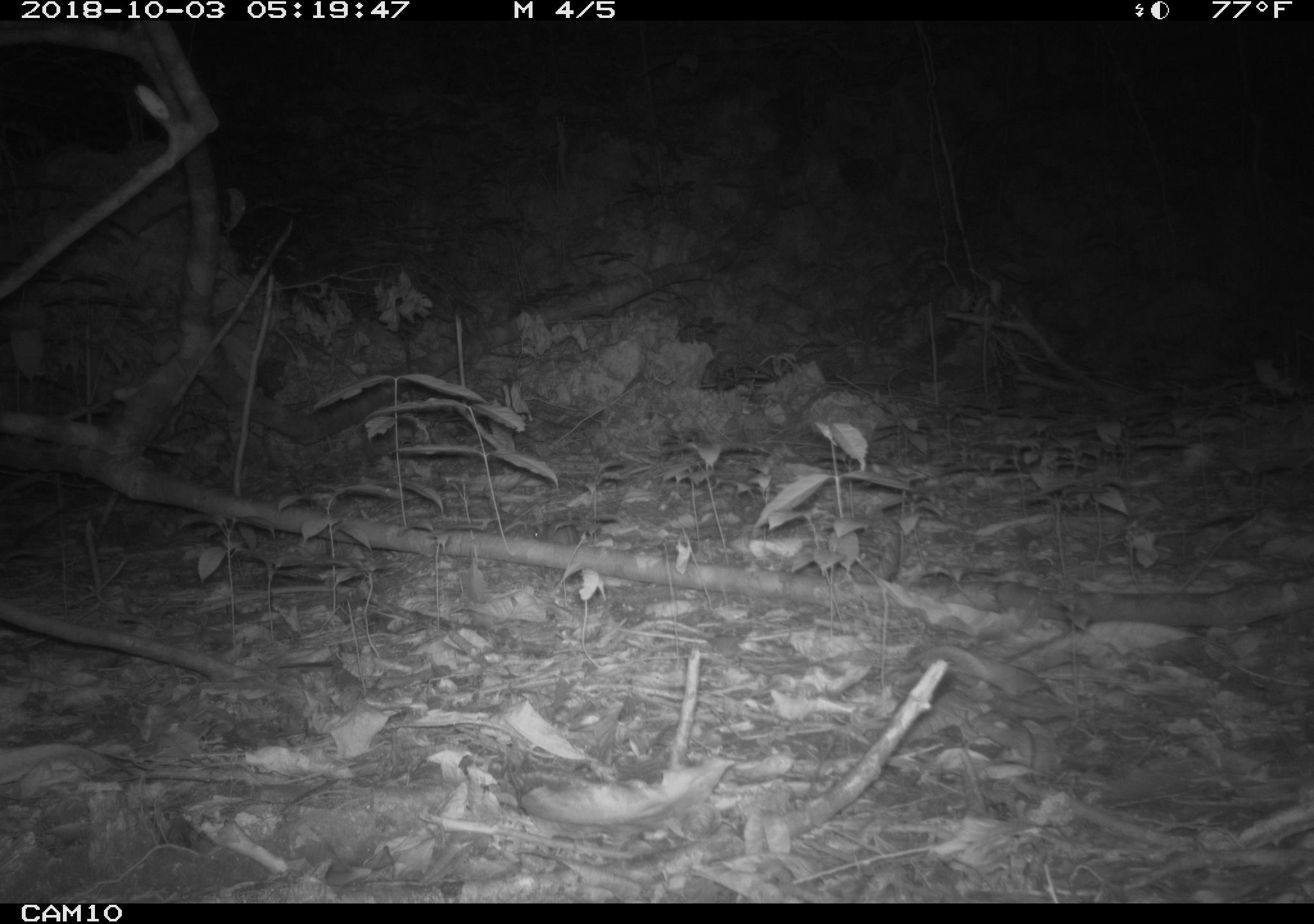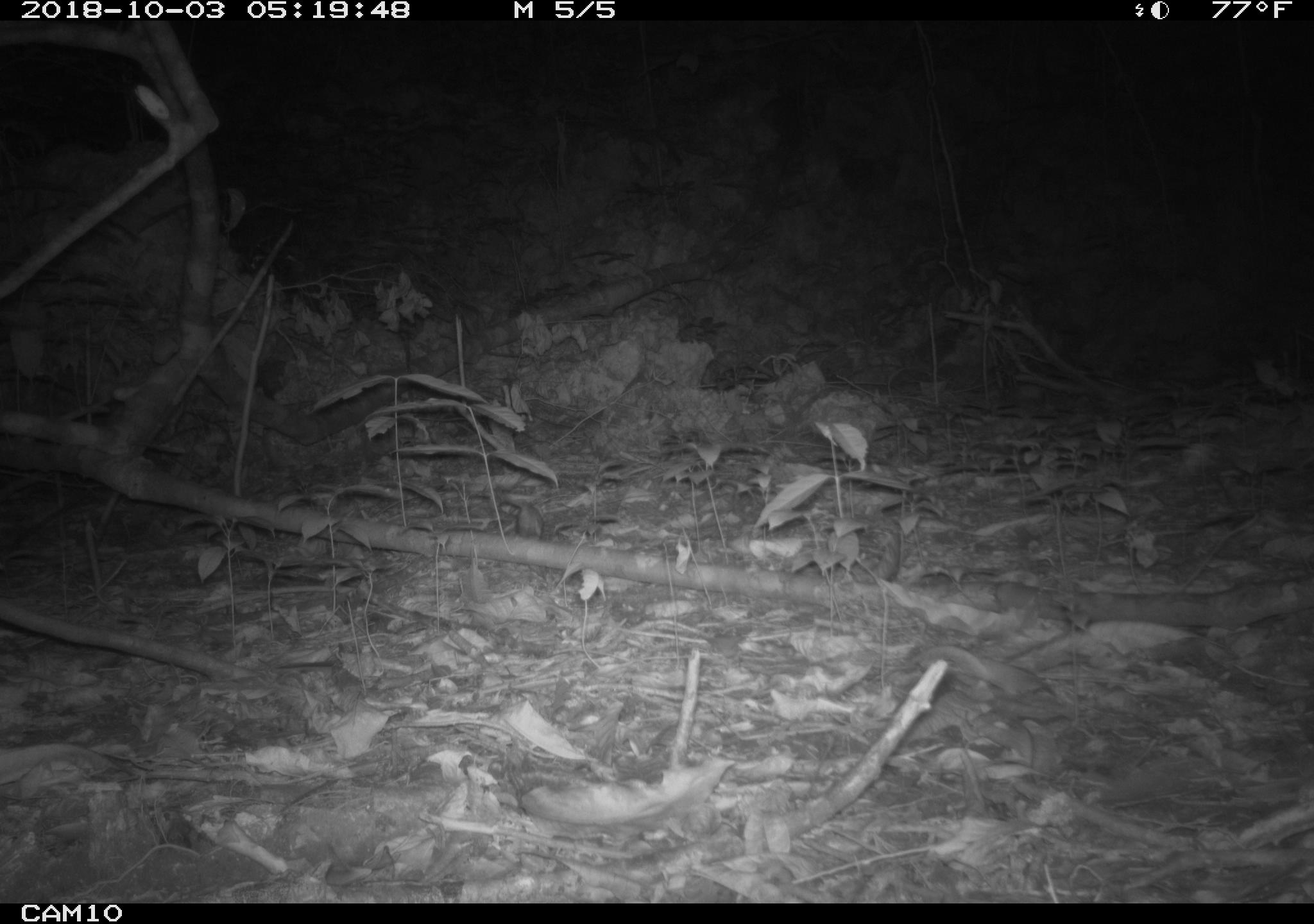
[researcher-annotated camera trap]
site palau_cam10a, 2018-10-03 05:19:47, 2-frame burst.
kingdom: Animalia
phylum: Chordata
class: Mammalia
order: Rodentia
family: Muridae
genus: Rattus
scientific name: Rattus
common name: rat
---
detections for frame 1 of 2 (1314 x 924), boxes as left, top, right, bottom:
rat: 525, 513, 590, 546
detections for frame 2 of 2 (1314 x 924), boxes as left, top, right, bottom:
rat: 509, 498, 545, 543